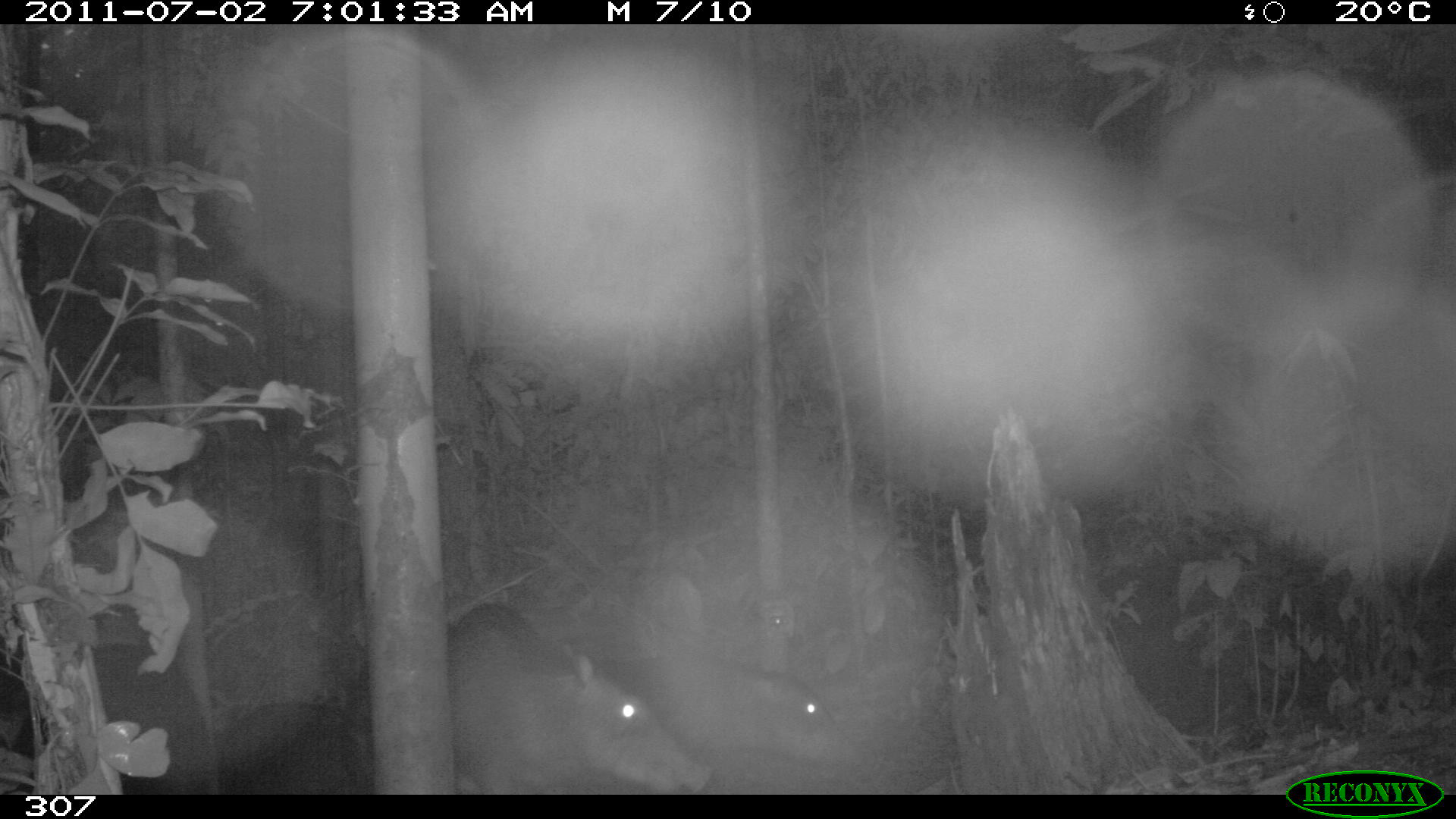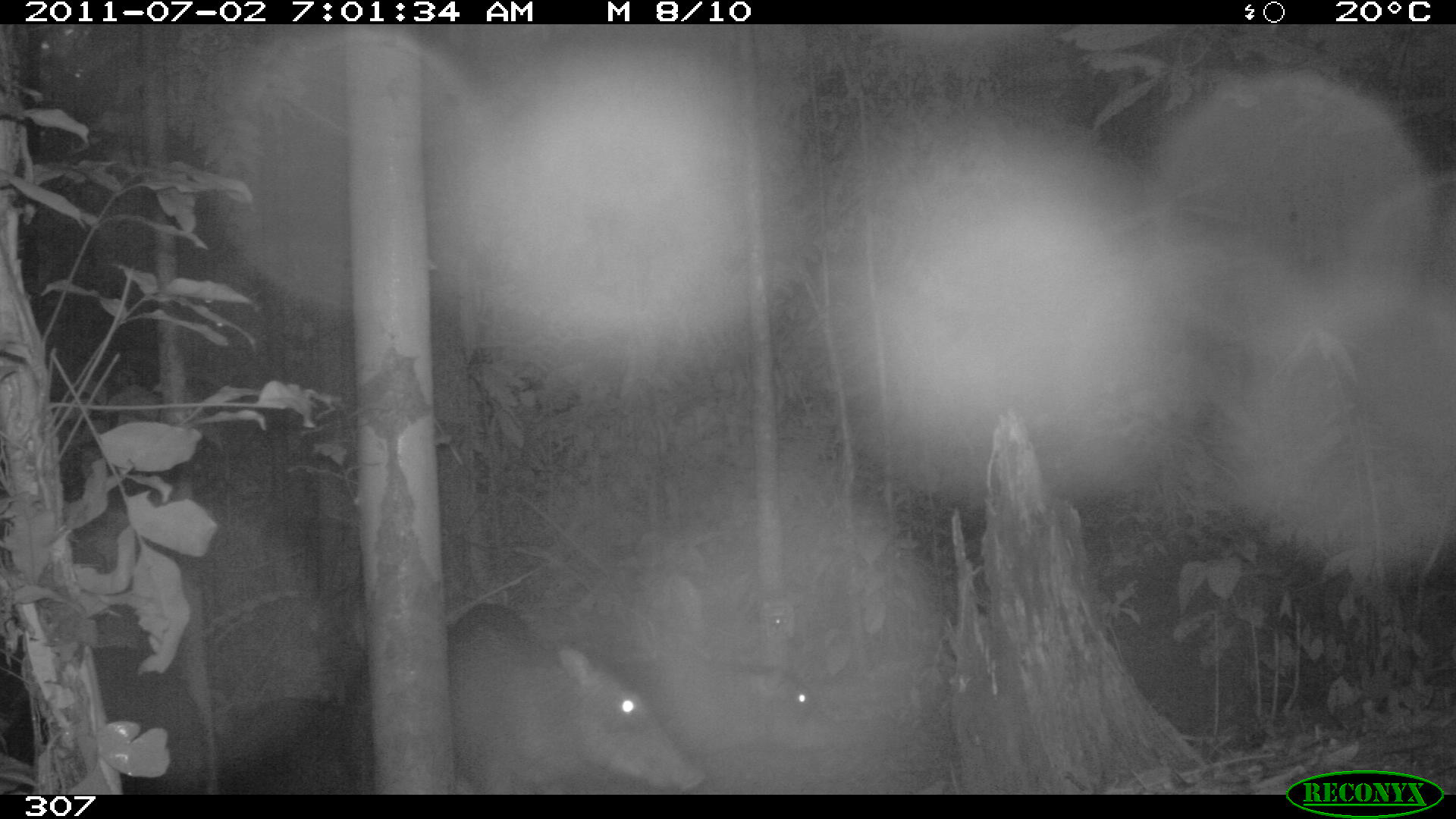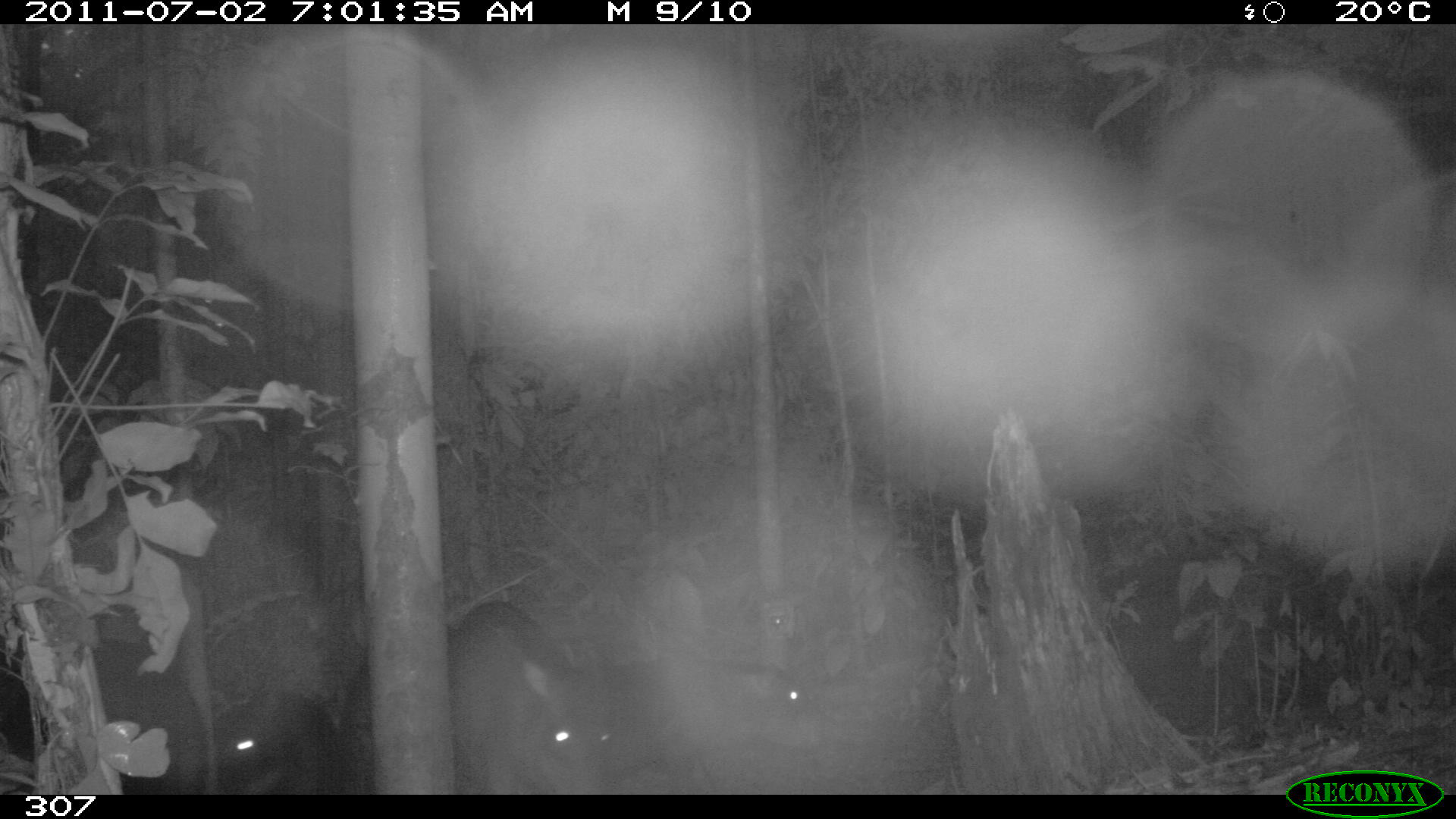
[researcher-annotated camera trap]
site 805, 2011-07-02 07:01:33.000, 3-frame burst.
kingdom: Animalia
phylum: Chordata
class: Mammalia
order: Artiodactyla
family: Tayassuidae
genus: Tayassu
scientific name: Tayassu pecari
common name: white-lipped peccary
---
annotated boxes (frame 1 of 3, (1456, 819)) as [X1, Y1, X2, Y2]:
tayassu pecari: [445, 598, 711, 794]; [584, 652, 862, 794]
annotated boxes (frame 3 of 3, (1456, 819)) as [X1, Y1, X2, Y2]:
tayassu pecari: [448, 600, 613, 791]; [611, 653, 823, 794]; [210, 686, 338, 795]; [328, 653, 377, 796]